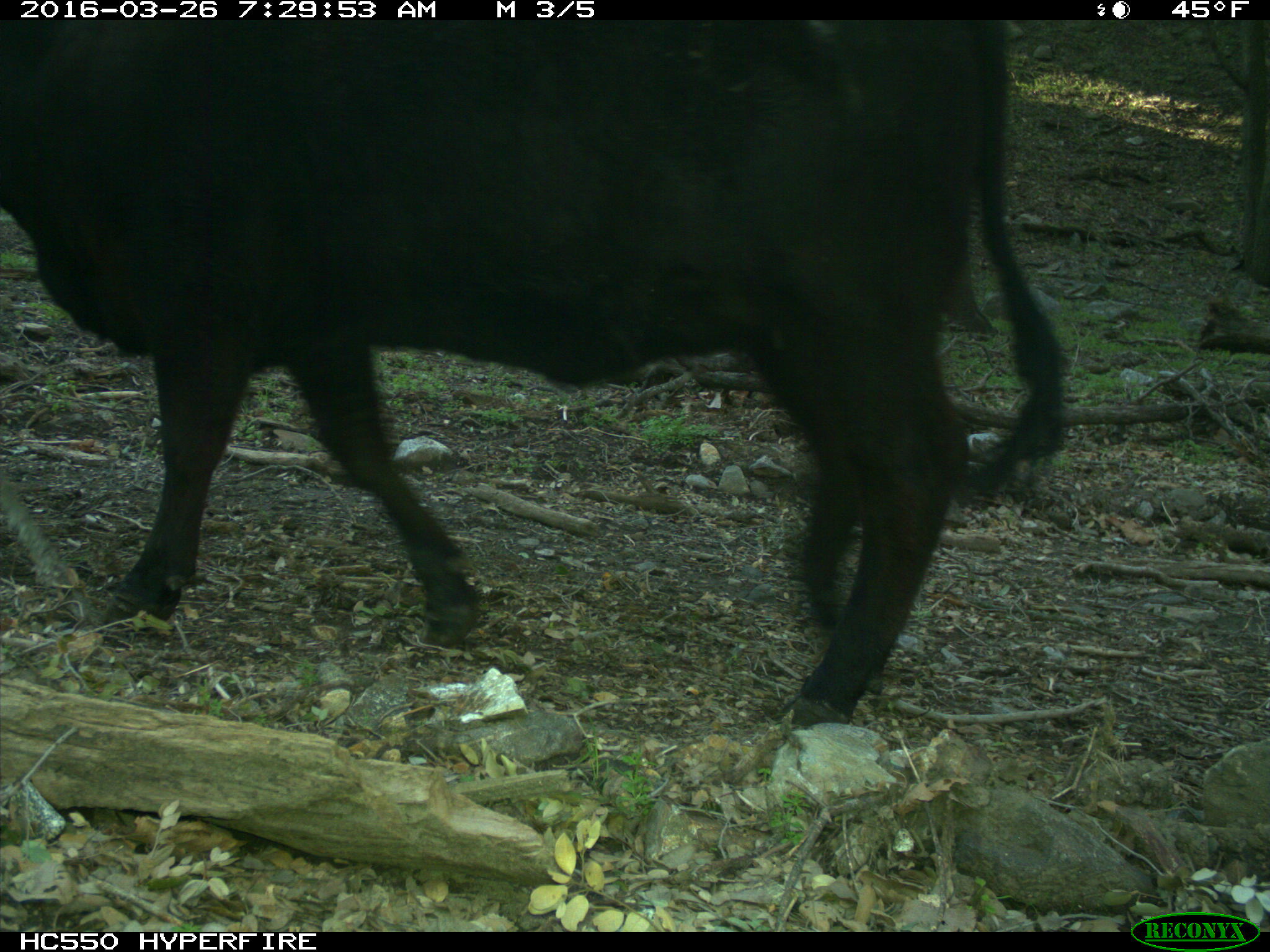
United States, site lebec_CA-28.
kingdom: Animalia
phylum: Chordata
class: Mammalia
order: Artiodactyla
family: Bovidae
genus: Bos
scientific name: Bos taurus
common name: domestic cow